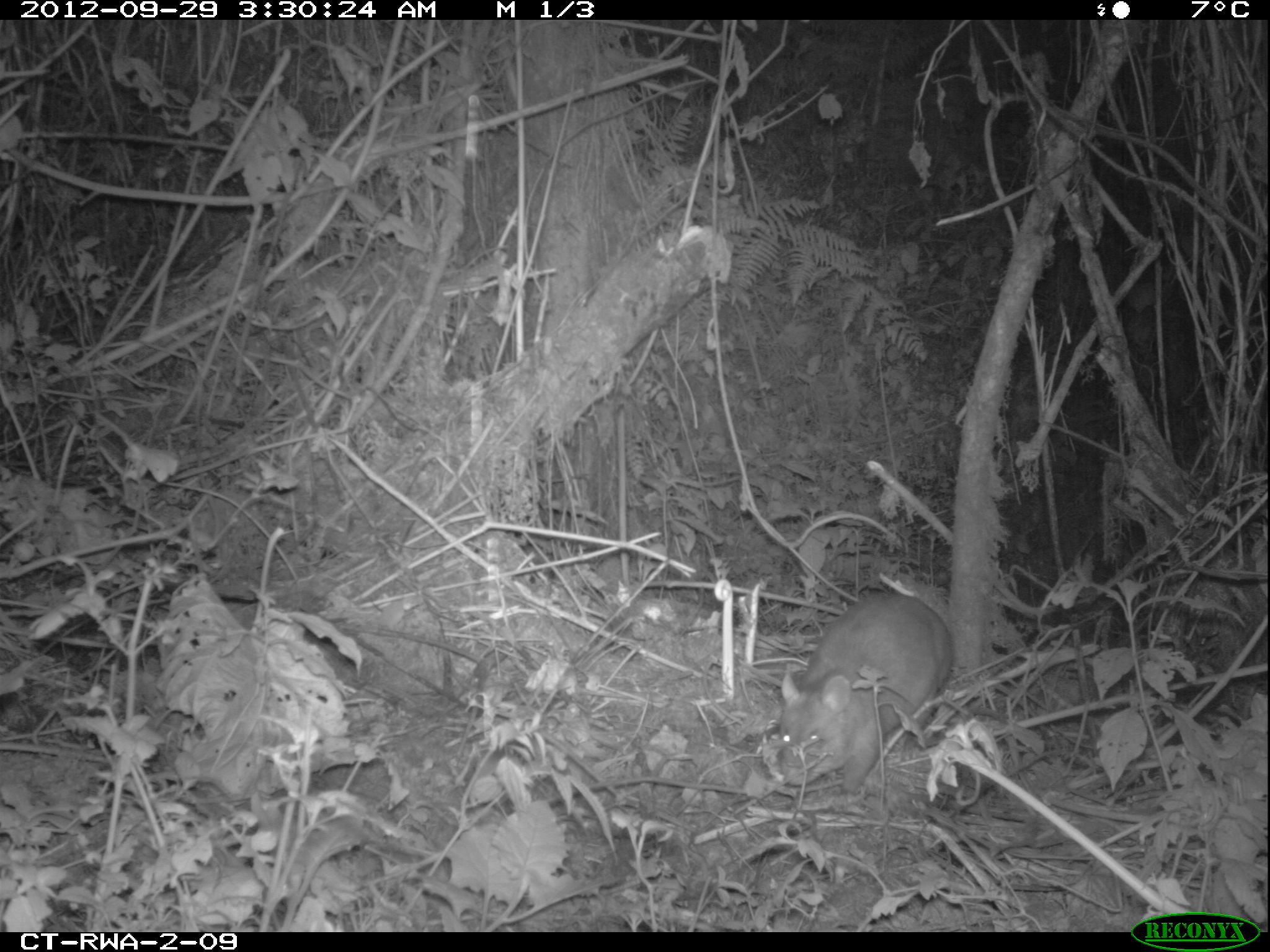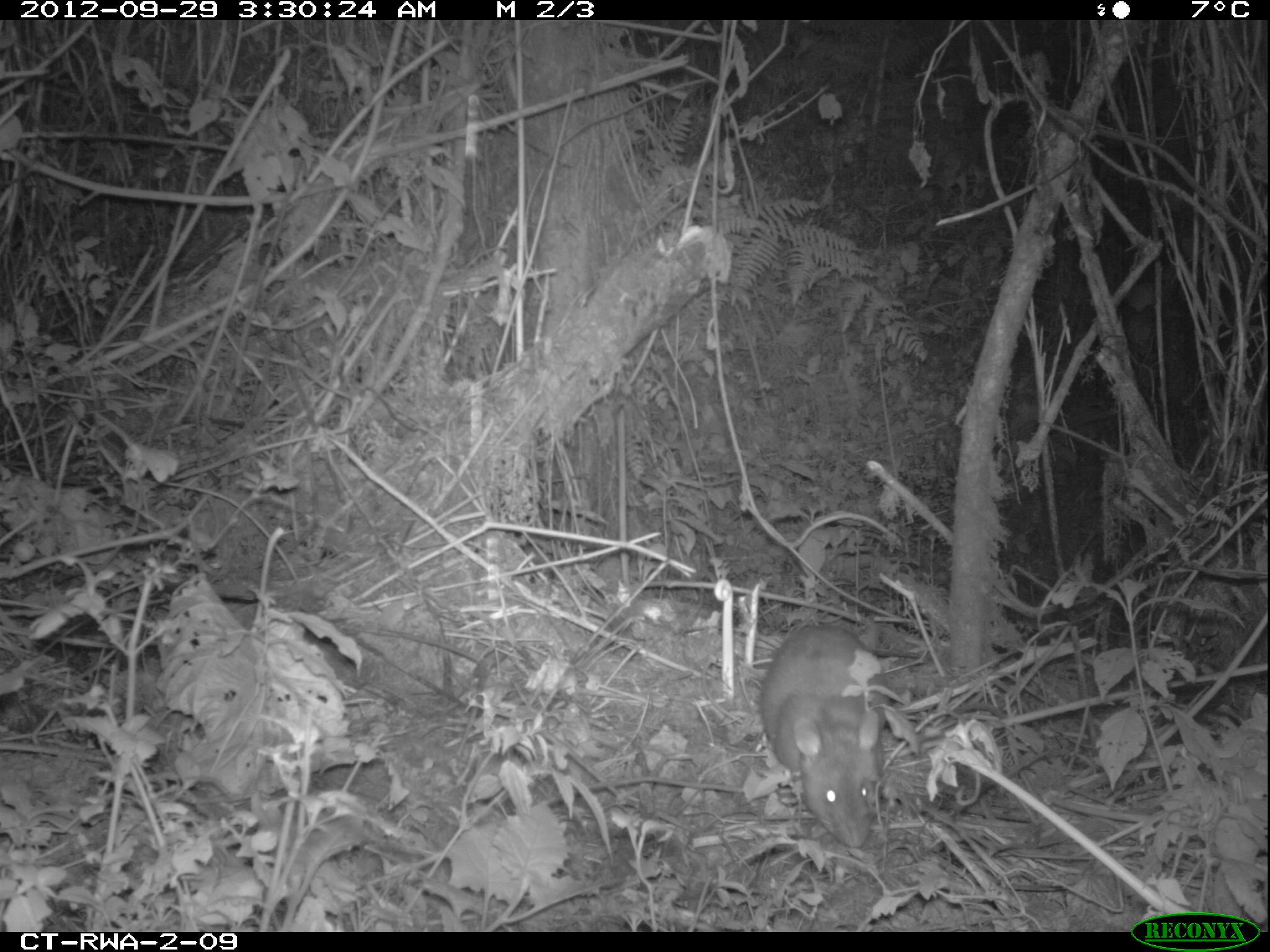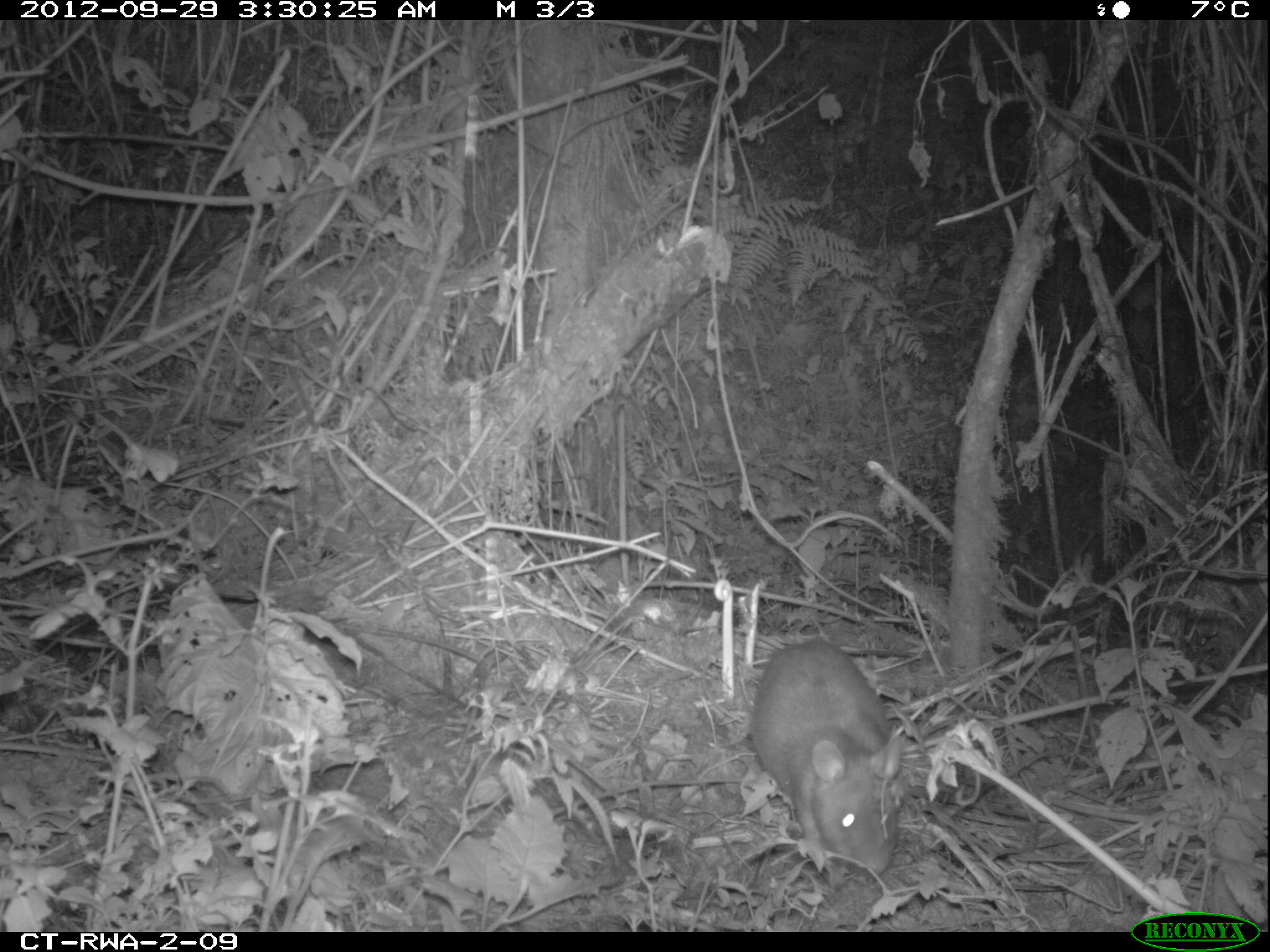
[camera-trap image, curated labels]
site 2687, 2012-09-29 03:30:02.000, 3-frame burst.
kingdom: Animalia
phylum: Chordata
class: Mammalia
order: Rodentia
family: Nesomyidae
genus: Cricetomys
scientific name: Cricetomys gambianus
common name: african giant pouched rat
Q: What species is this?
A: Cricetomys gambianus (african giant pouched rat).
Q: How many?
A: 1.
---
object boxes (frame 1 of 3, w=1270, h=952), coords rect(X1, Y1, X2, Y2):
cricetomys gambianus: rect(776, 590, 954, 798)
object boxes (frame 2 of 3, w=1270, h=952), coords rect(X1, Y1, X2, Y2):
cricetomys gambianus: rect(758, 622, 886, 849)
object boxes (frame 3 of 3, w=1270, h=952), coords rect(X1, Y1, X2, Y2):
cricetomys gambianus: rect(750, 637, 904, 877)